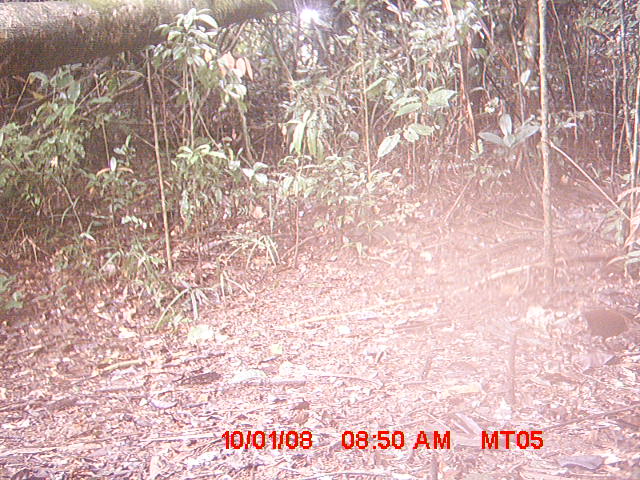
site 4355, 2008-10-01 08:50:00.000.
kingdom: Animalia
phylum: Chordata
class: Aves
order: Cuculiformes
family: Cuculidae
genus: Coua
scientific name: Coua serriana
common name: red-breasted coua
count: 1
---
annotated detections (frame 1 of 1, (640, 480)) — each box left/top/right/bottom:
coua serriana: 580/309/636/353